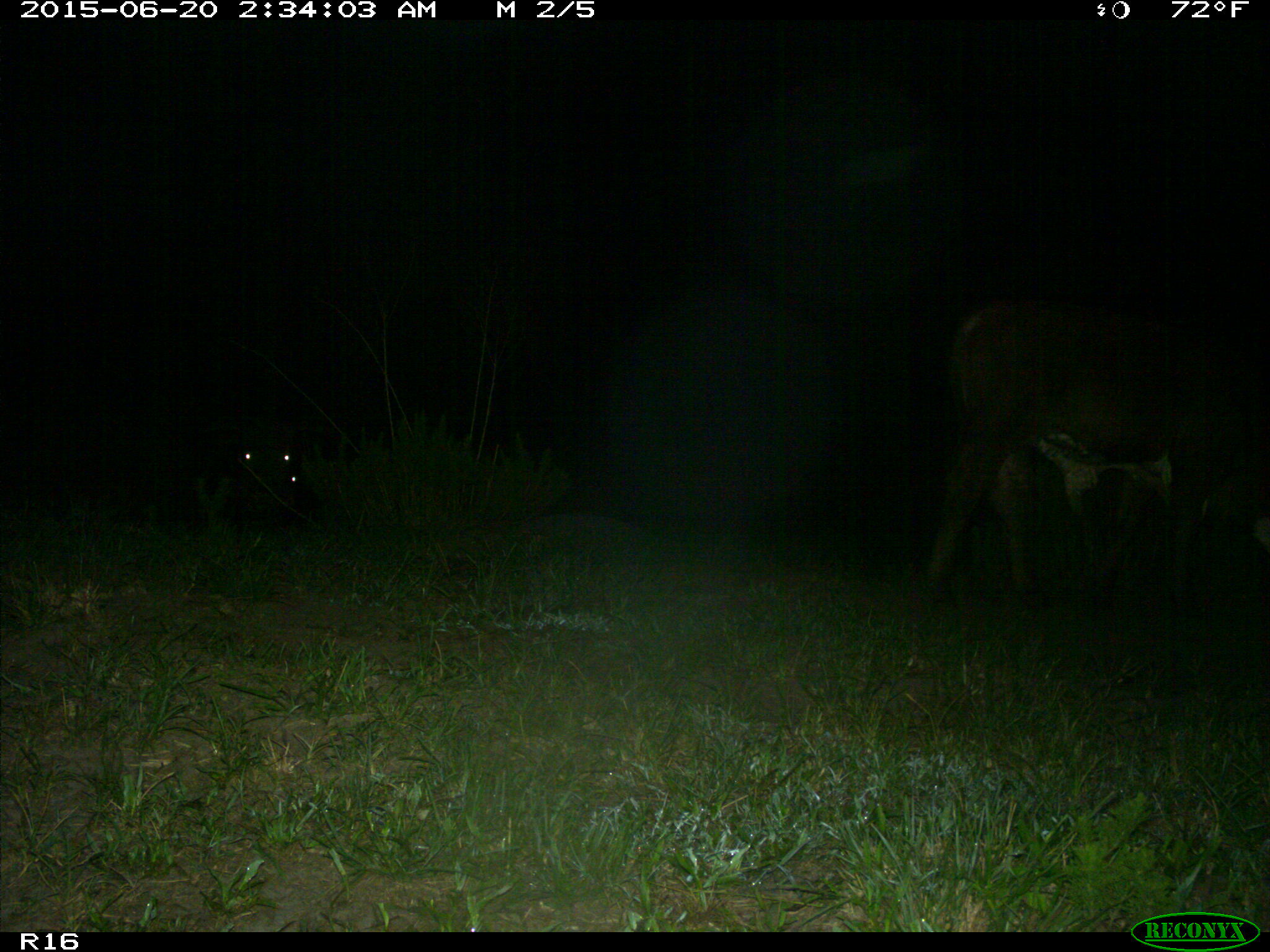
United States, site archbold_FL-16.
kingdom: Animalia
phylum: Chordata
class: Mammalia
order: Artiodactyla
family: Bovidae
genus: Bos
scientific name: Bos taurus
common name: domestic cow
Bos taurus (domestic cow).